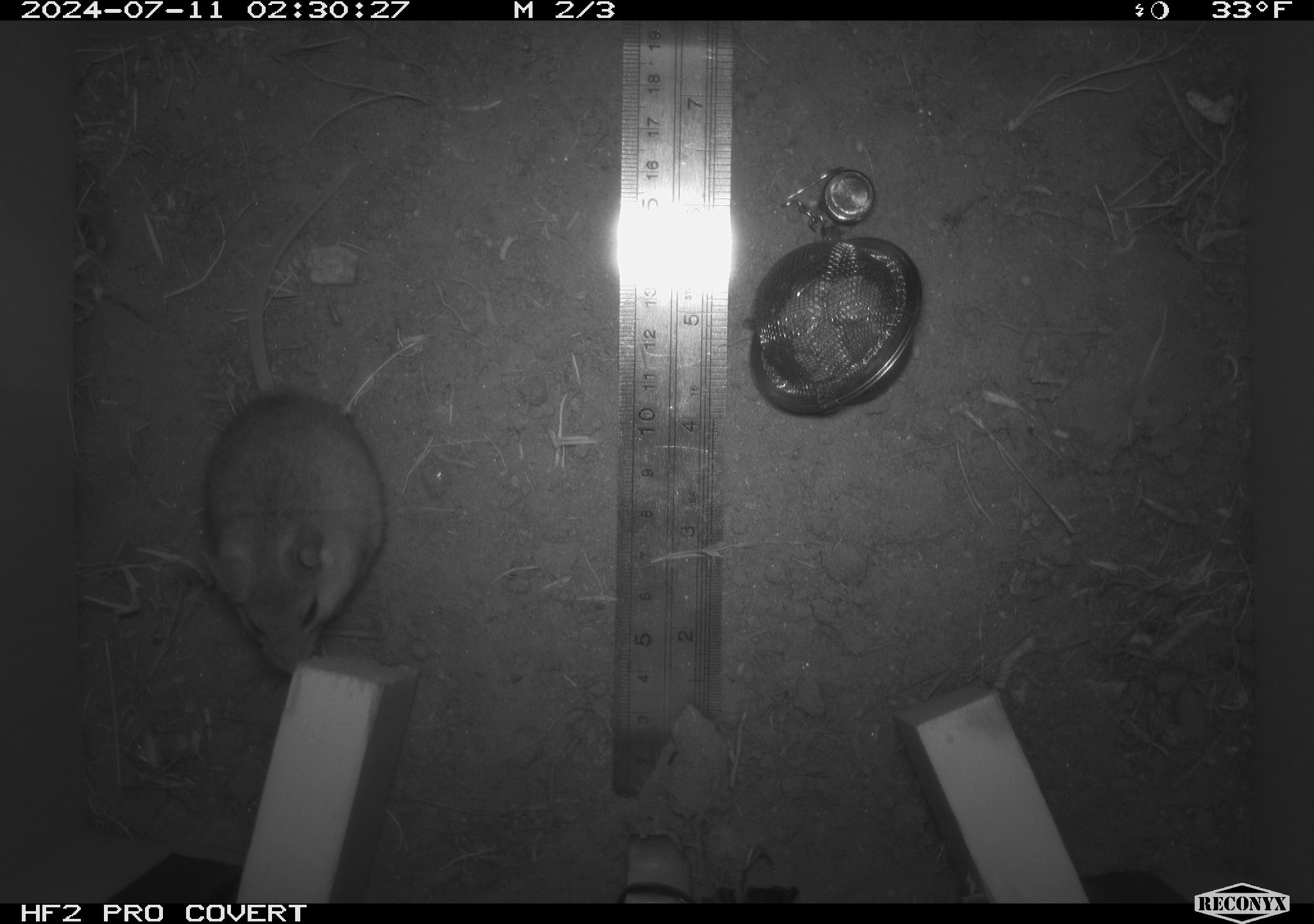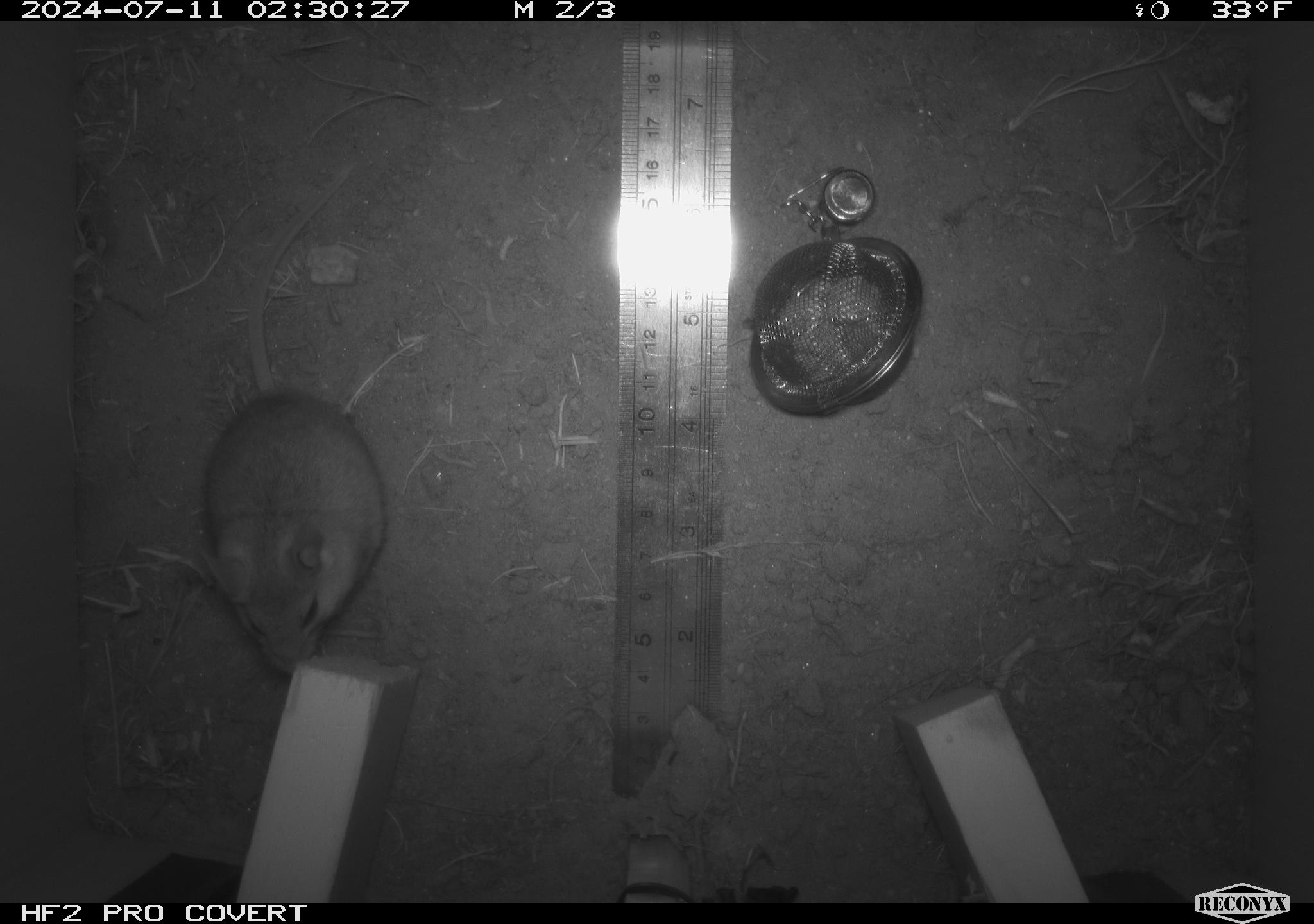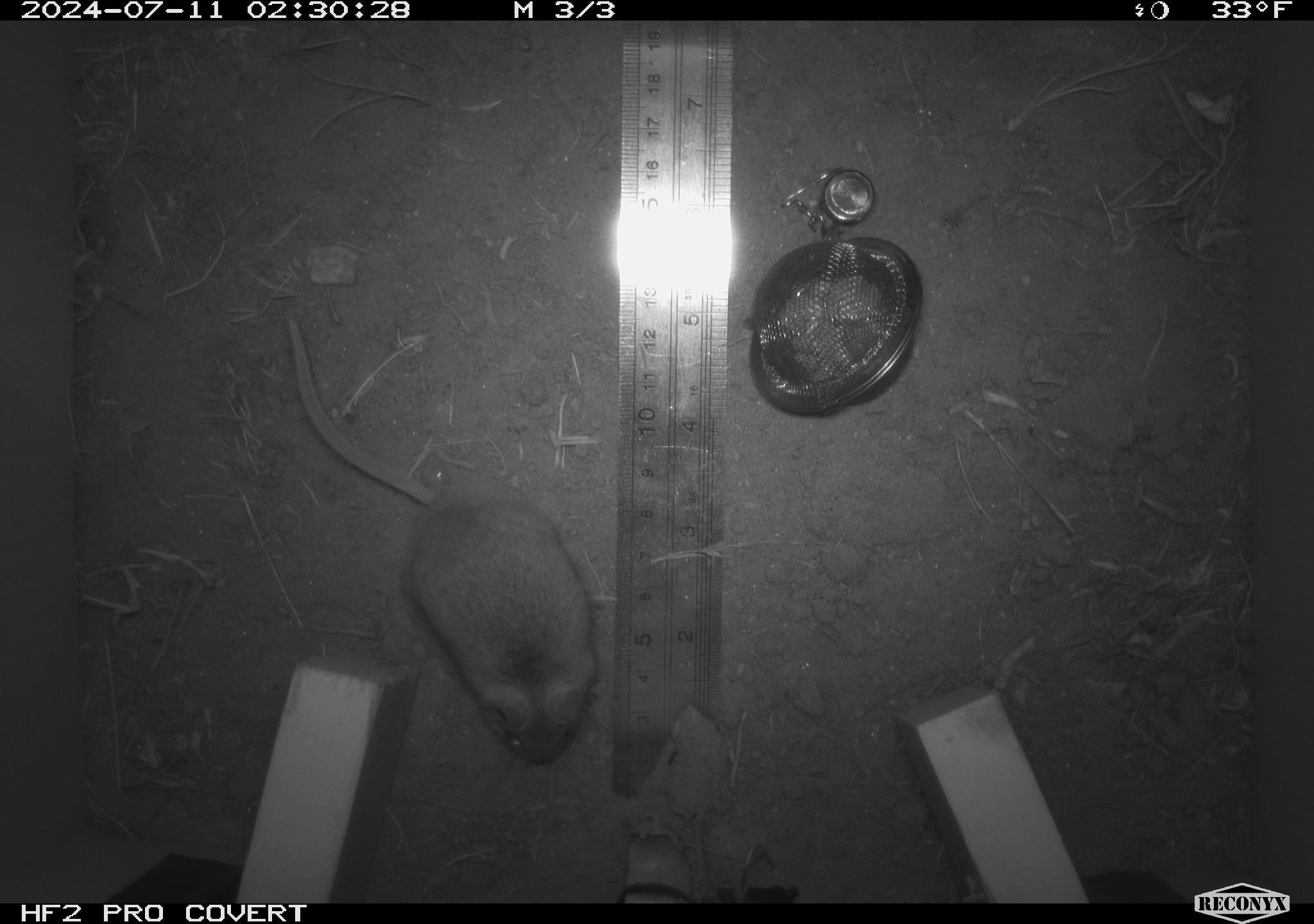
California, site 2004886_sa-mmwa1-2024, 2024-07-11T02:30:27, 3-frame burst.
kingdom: Animalia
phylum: Chordata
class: Mammalia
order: Rodentia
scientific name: Rodentia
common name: mouse species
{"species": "mouse species (Rodentia)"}